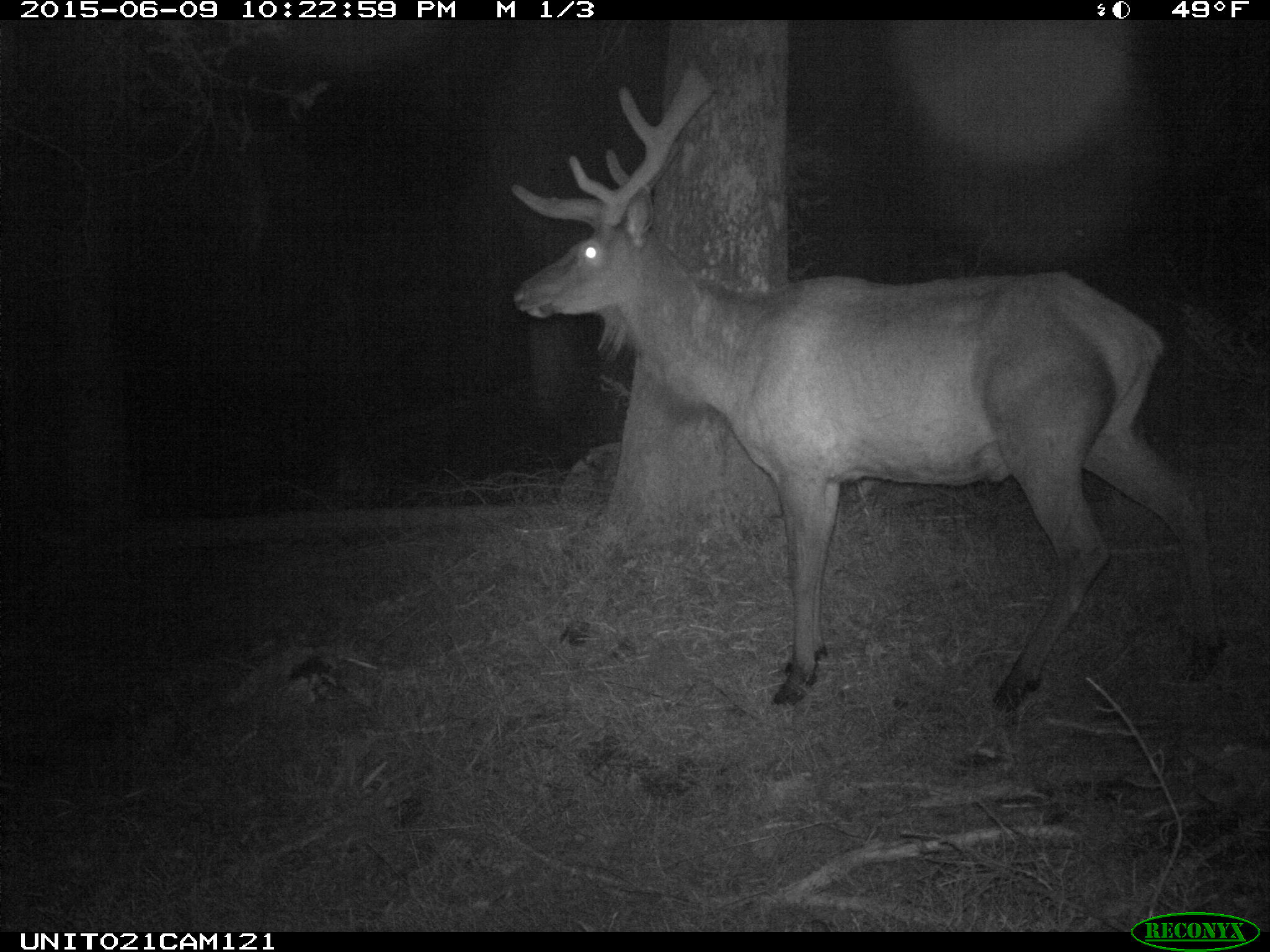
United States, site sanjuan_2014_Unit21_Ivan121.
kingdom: Animalia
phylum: Chordata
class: Mammalia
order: Artiodactyla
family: Cervidae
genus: Cervus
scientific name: Cervus elaphus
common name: red deer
Cervus elaphus (red deer).